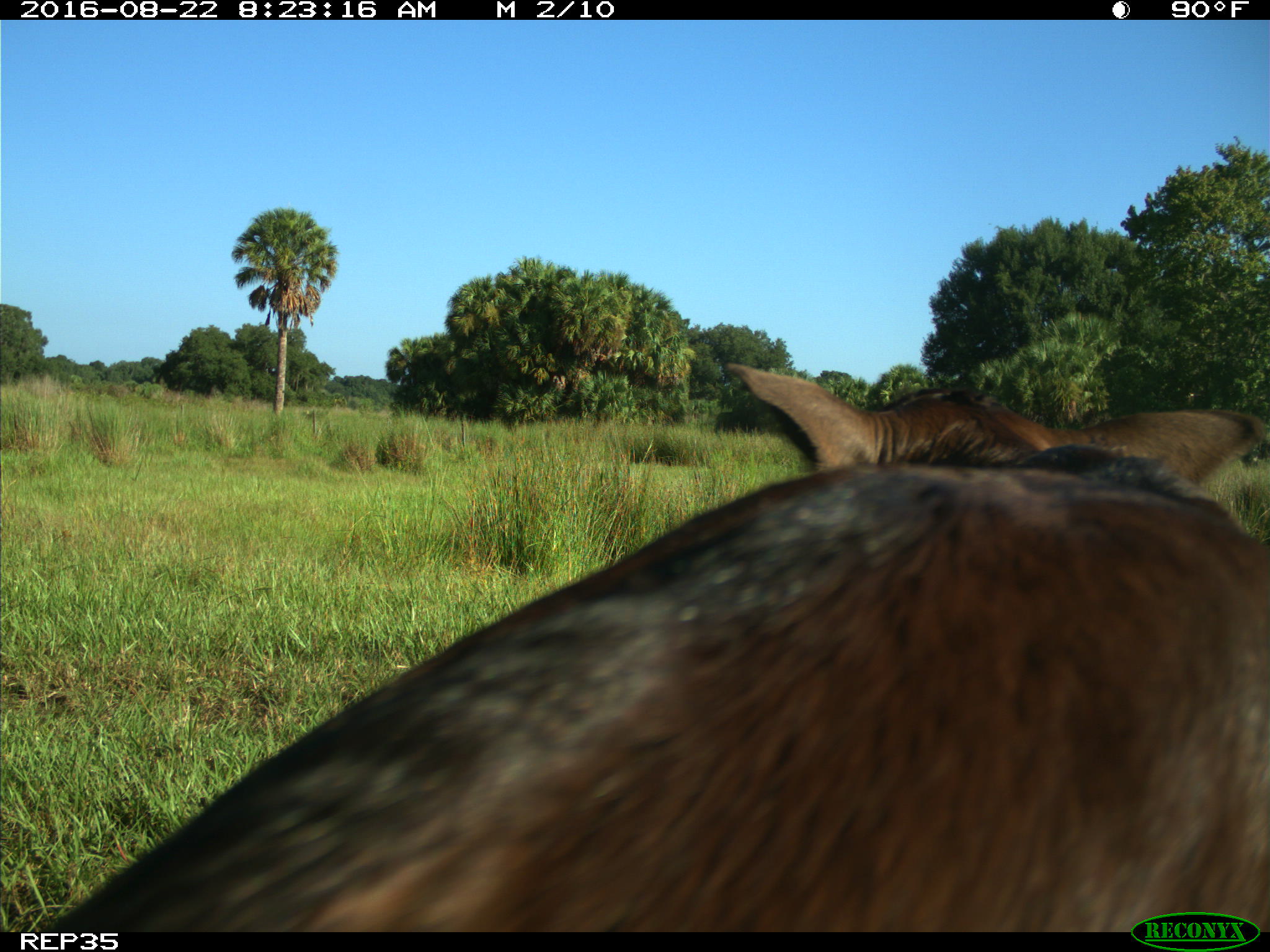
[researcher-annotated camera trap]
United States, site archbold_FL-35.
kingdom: Animalia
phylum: Chordata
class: Mammalia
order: Artiodactyla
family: Bovidae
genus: Bos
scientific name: Bos taurus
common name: domestic cow